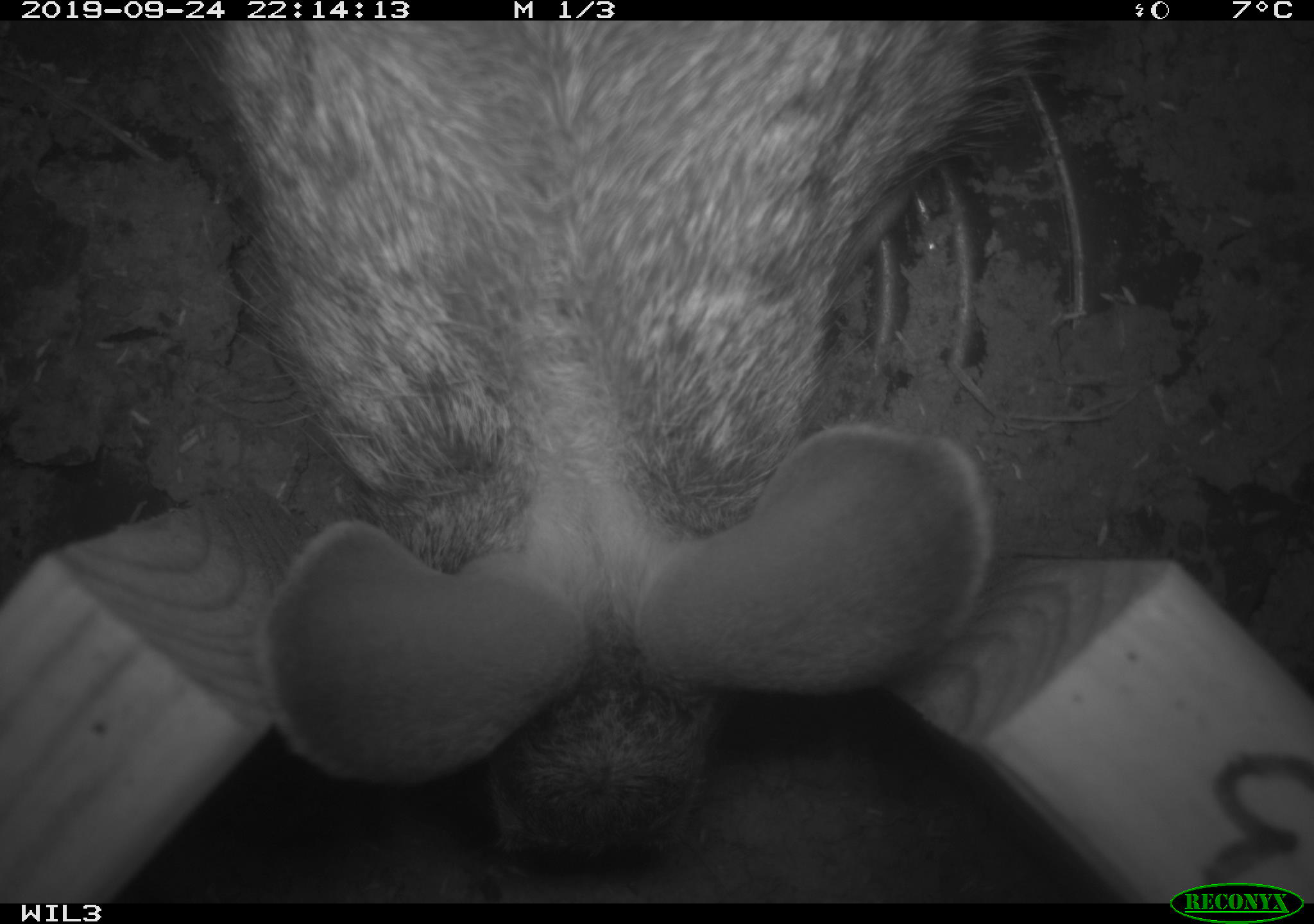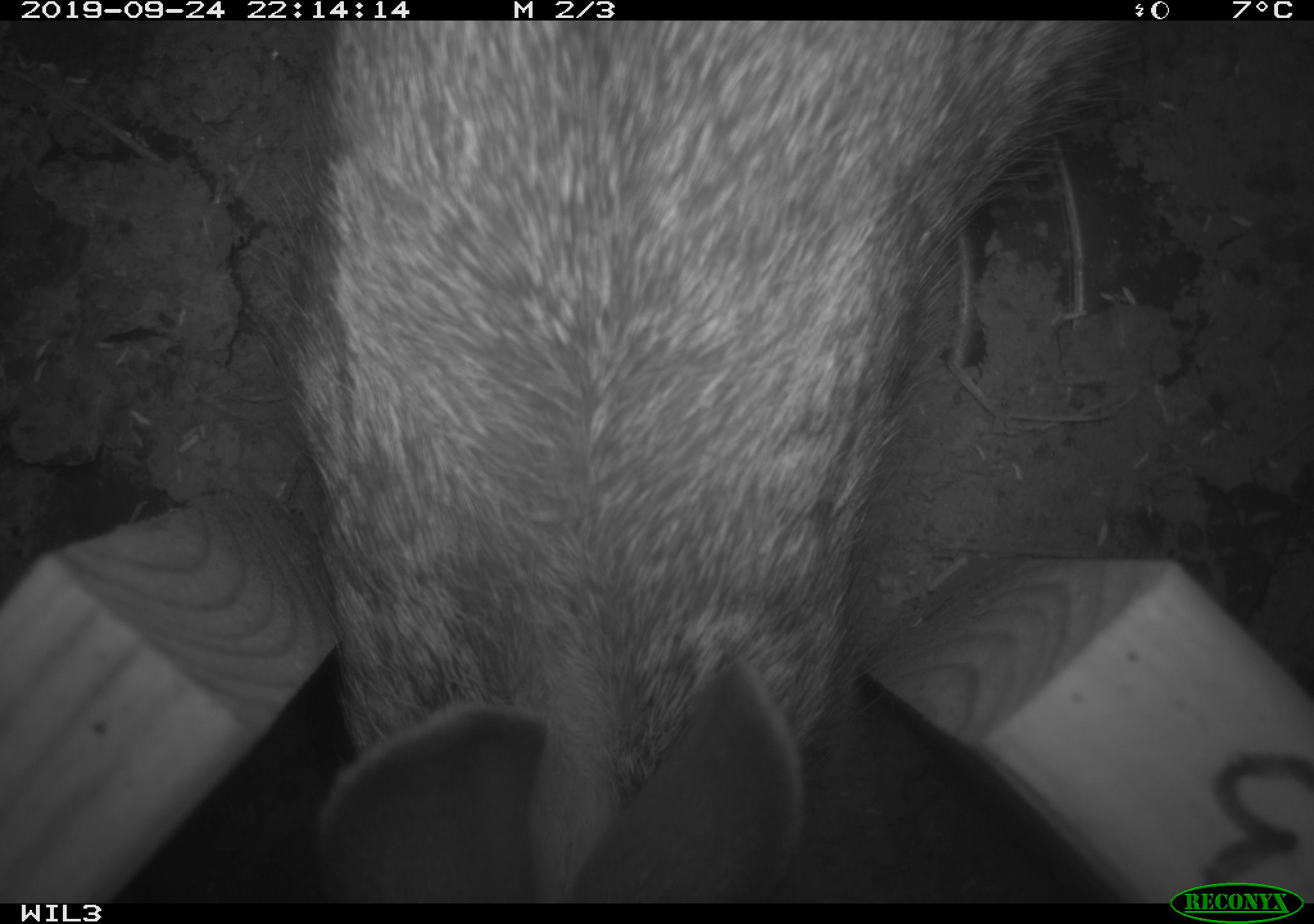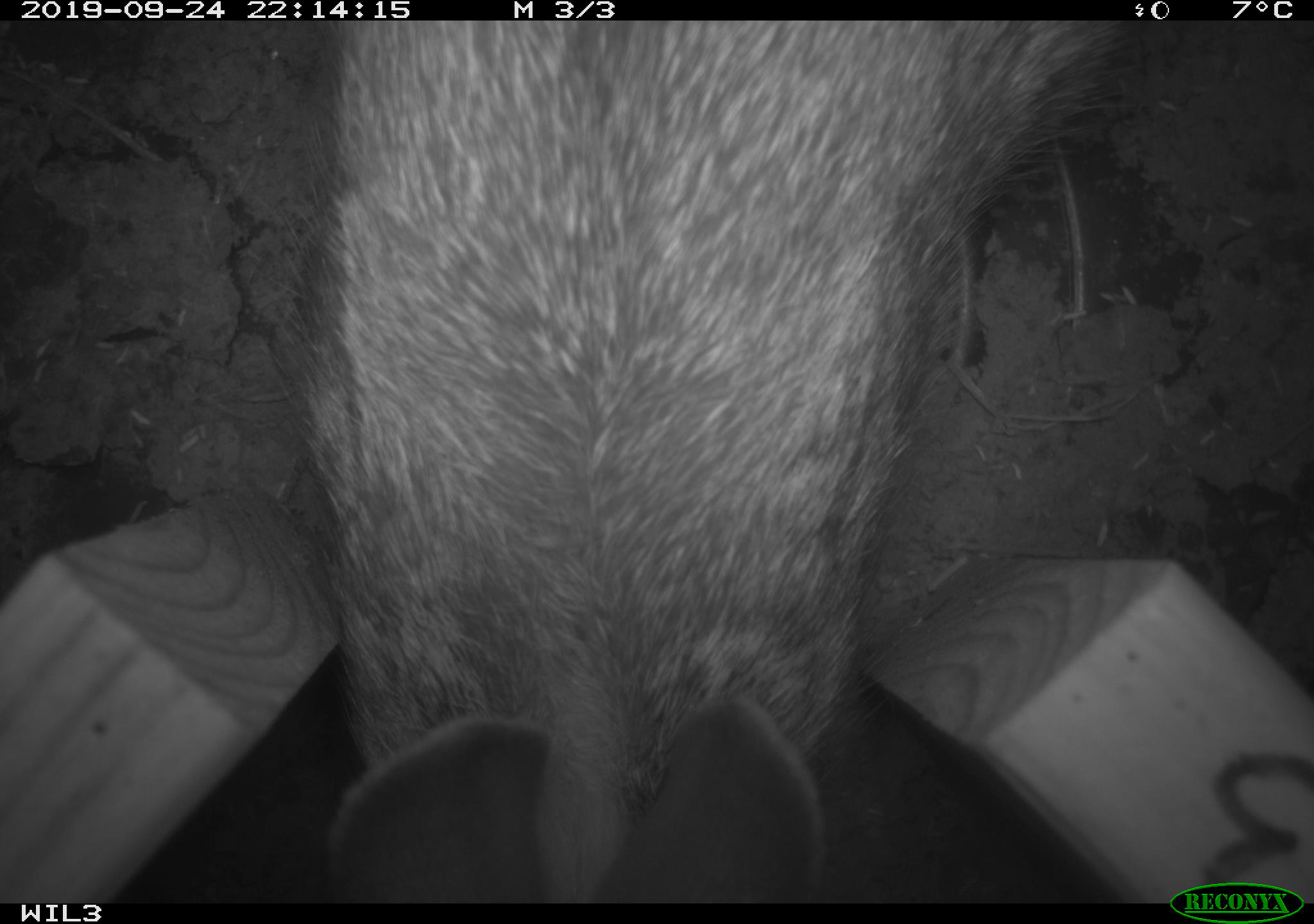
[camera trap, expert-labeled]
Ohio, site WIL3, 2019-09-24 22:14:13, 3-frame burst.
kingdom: Animalia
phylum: Chordata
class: Mammalia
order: Lagomorpha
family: Leporidae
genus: Sylvilagus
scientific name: Sylvilagus floridanus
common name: eastern cottontail